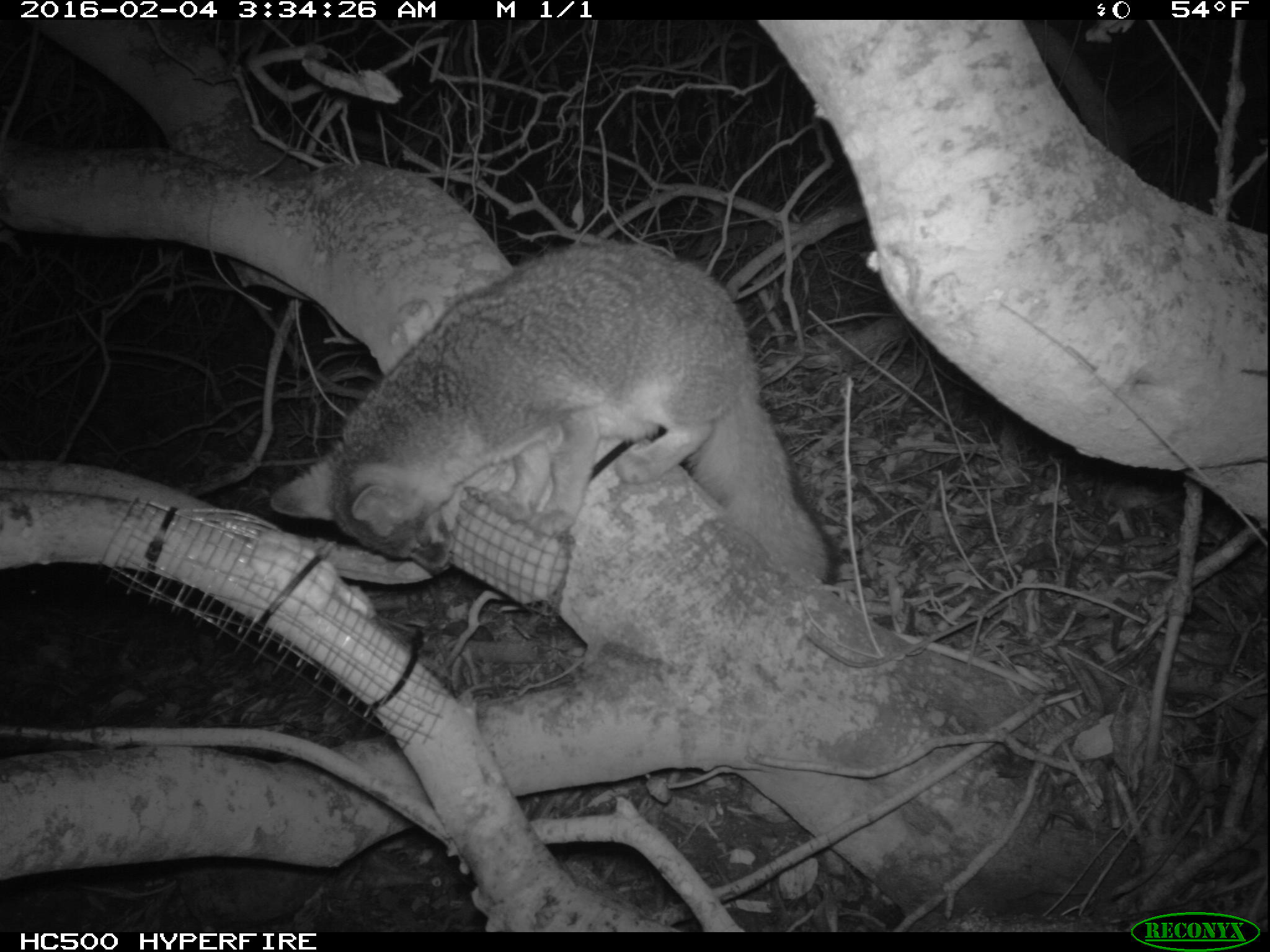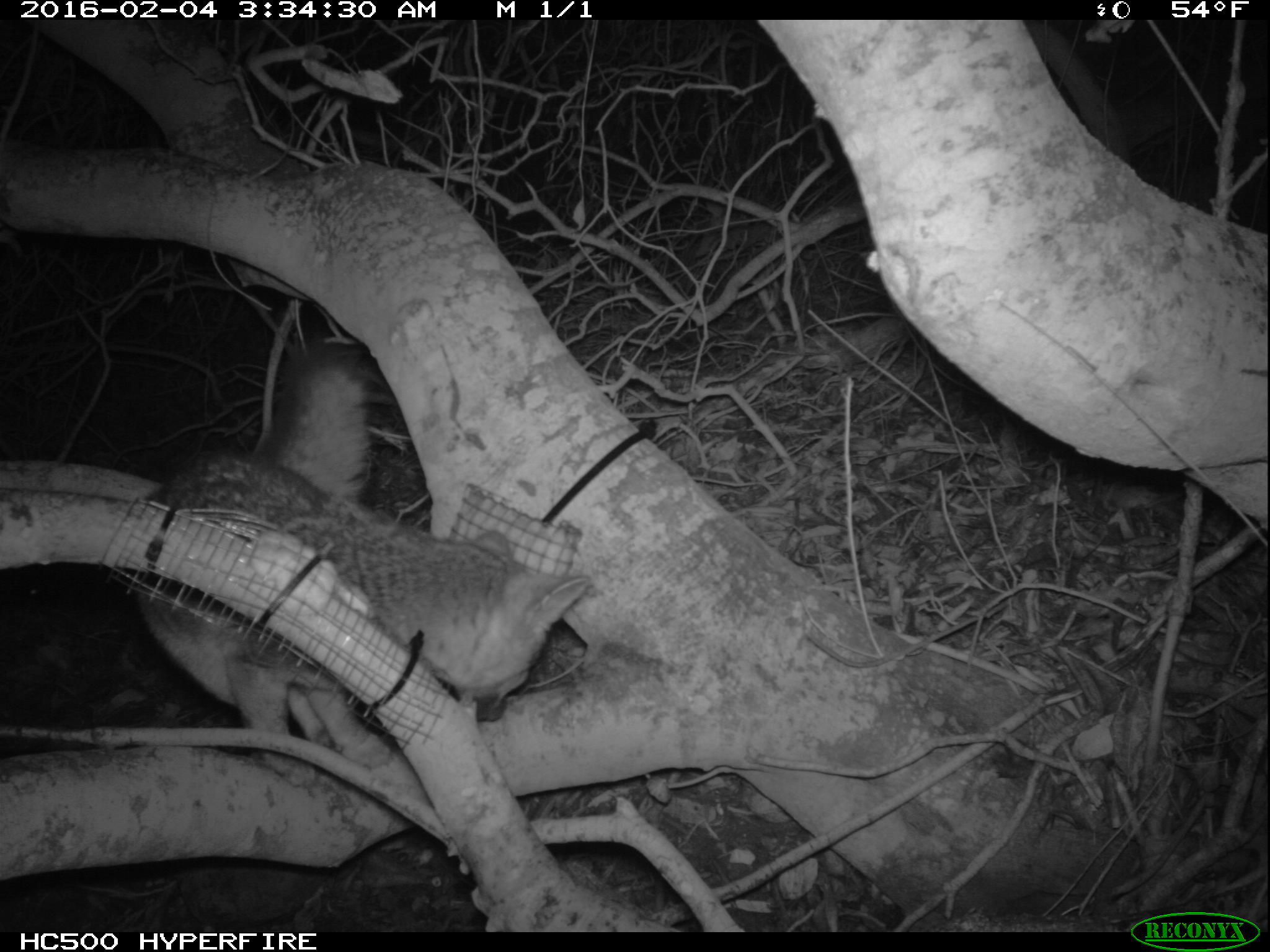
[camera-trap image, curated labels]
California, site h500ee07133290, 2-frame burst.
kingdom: Animalia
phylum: Chordata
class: Mammalia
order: Carnivora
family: Canidae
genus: Urocyon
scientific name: Urocyon littoralis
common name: island fox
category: fox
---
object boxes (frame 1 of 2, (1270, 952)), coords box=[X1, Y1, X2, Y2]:
fox: box=[266, 238, 841, 590]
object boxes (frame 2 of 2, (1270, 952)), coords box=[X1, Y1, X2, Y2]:
fox: box=[135, 340, 590, 786]